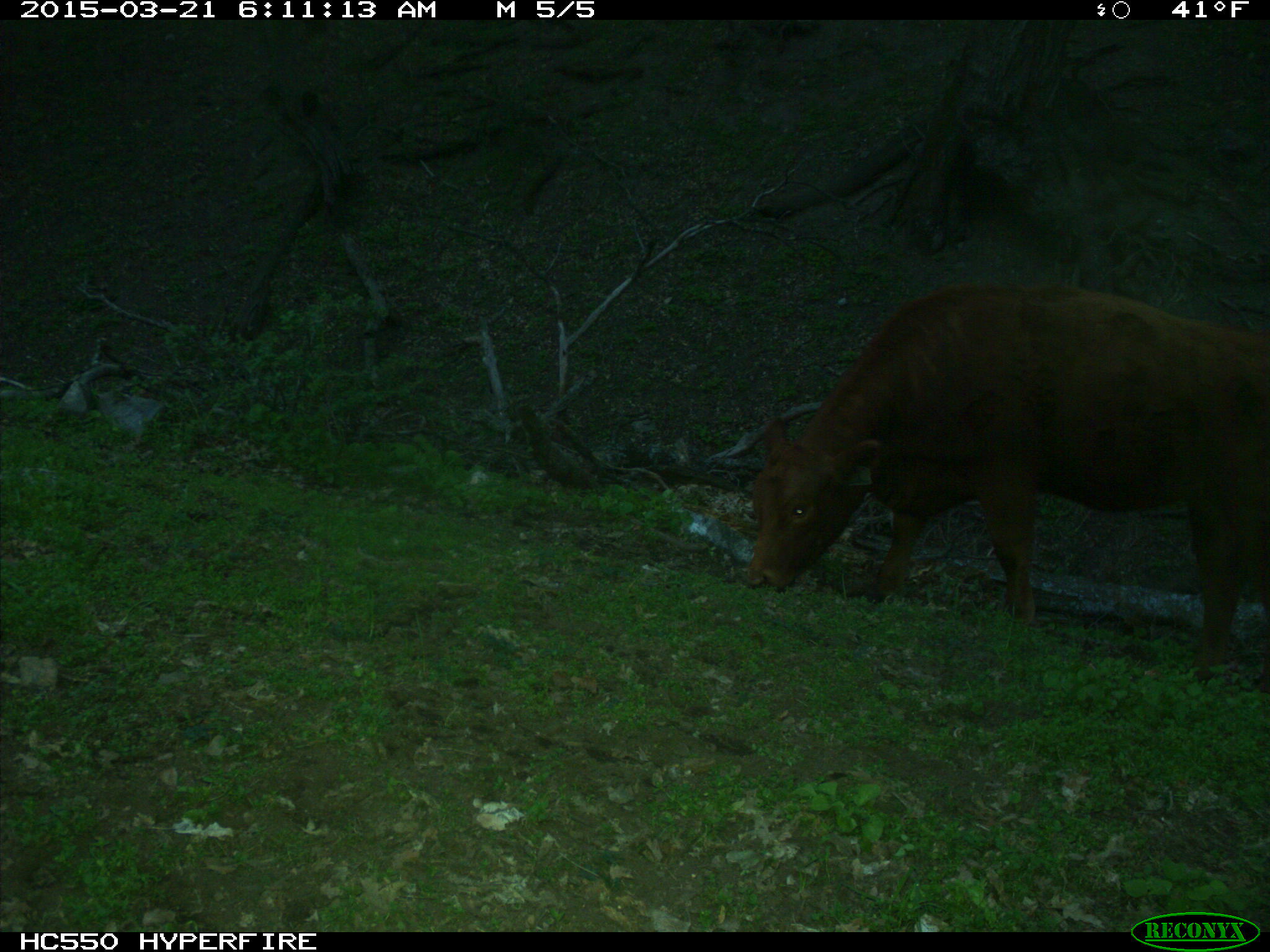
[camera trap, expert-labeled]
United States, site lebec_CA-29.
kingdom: Animalia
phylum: Chordata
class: Mammalia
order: Artiodactyla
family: Bovidae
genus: Bos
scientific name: Bos taurus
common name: domestic cow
Bos taurus (domestic cow).